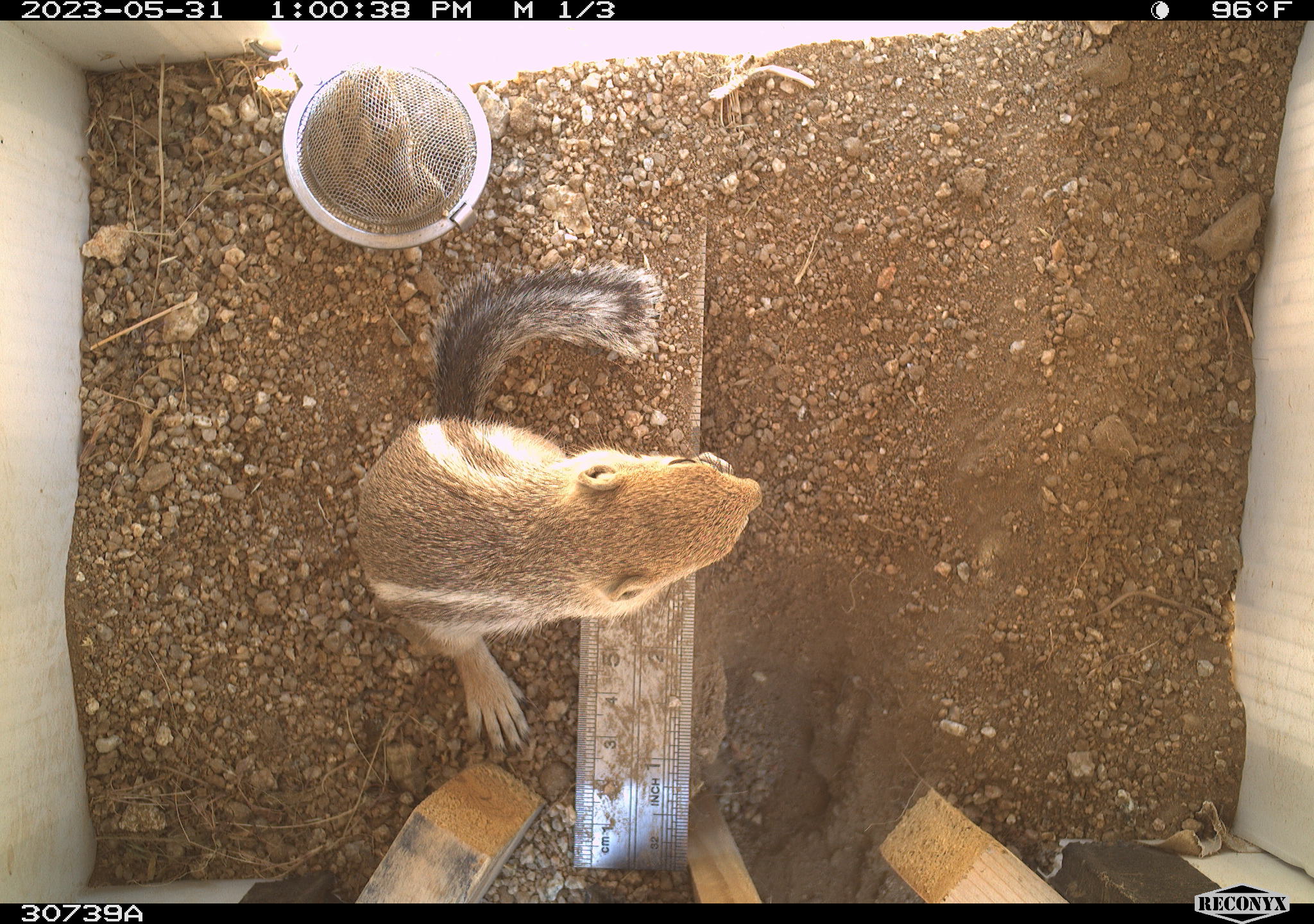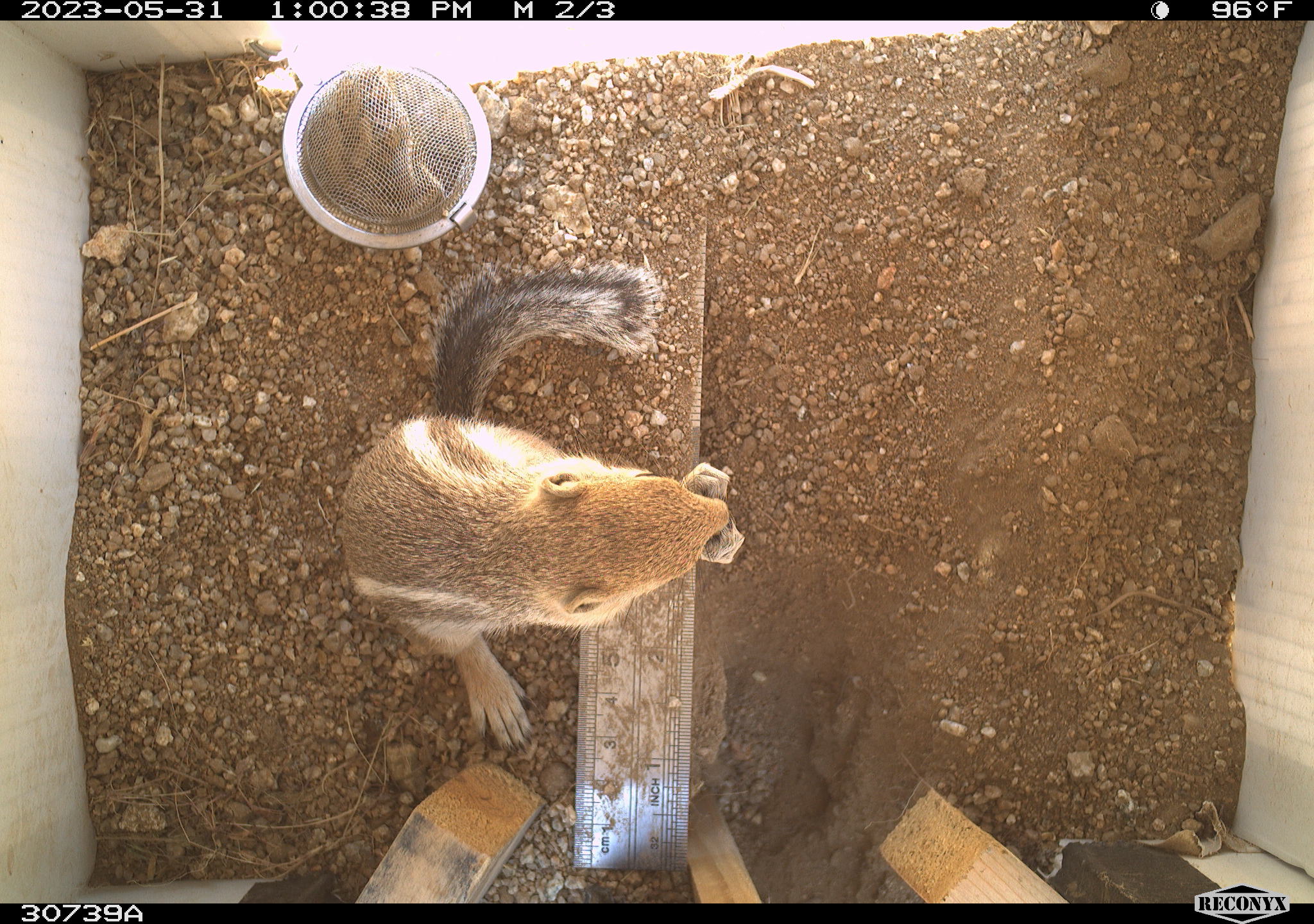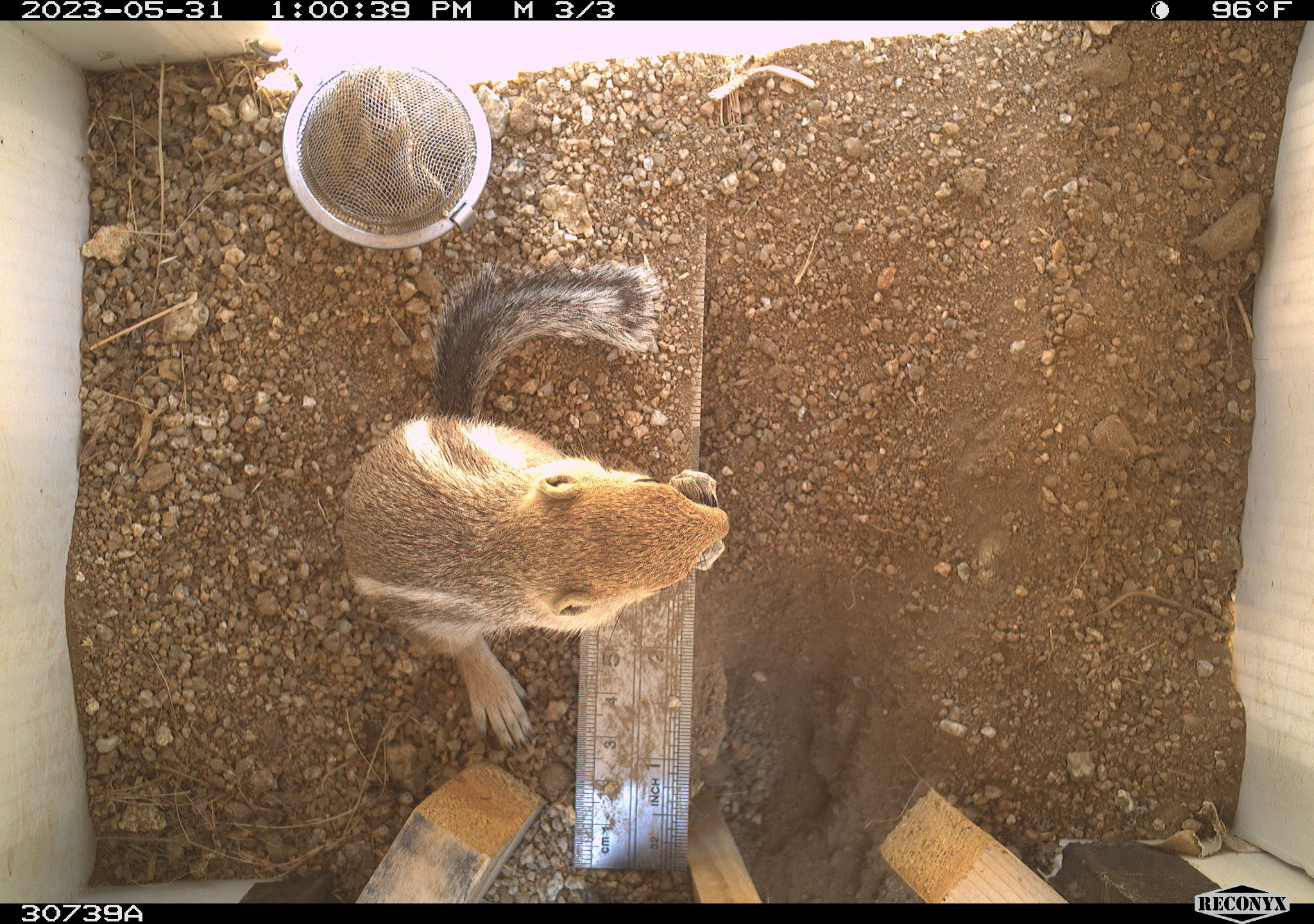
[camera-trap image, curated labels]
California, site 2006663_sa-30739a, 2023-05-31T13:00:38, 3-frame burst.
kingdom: Animalia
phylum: Chordata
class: Mammalia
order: Rodentia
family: Sciuridae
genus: Ammospermophilus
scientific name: Ammospermophilus leucurus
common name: white-tailed antelope squirrel